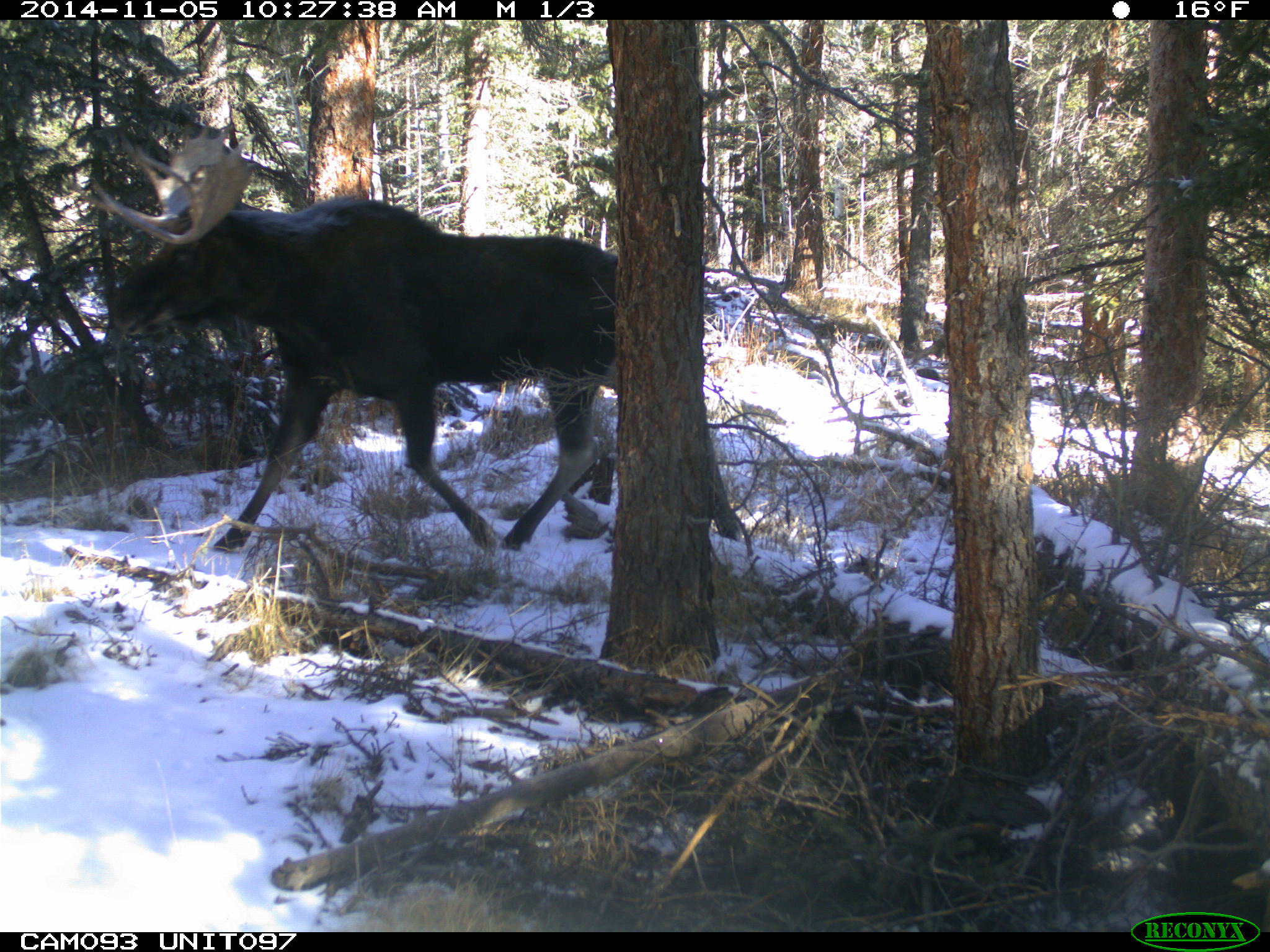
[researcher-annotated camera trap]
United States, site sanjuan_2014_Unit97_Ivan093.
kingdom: Animalia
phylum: Chordata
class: Mammalia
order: Artiodactyla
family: Cervidae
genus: Alces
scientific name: Alces alces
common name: moose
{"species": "Alces alces (moose)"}